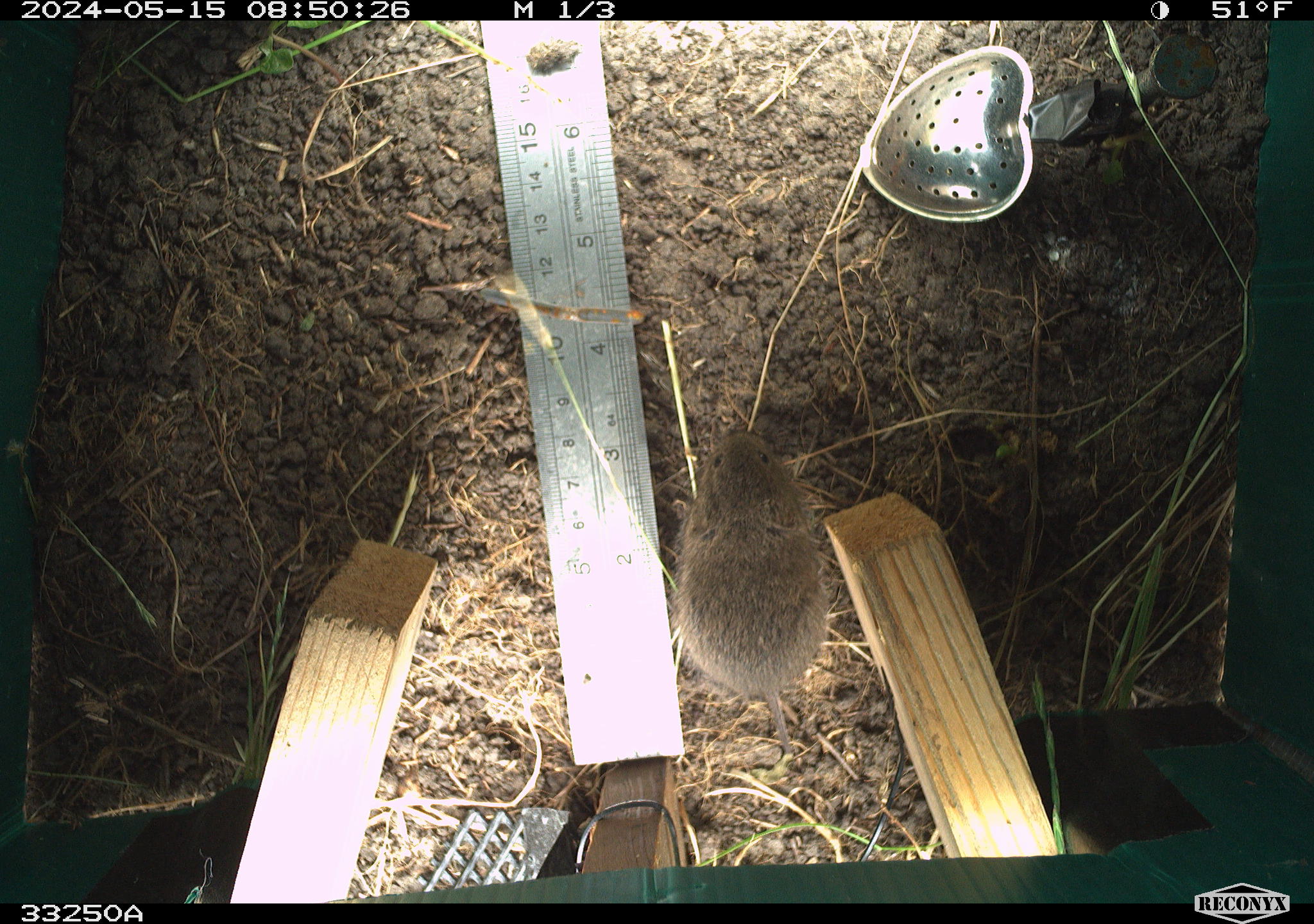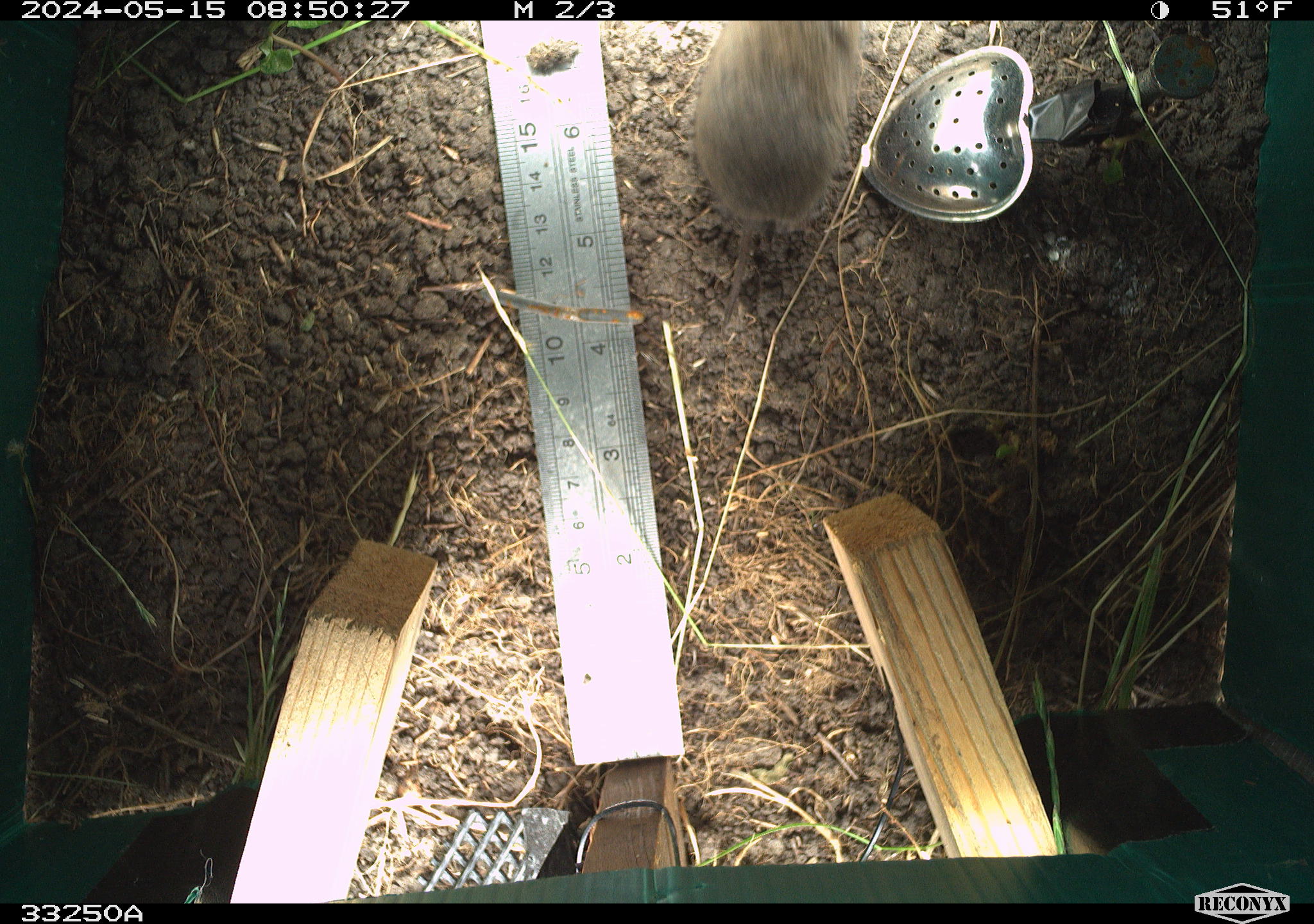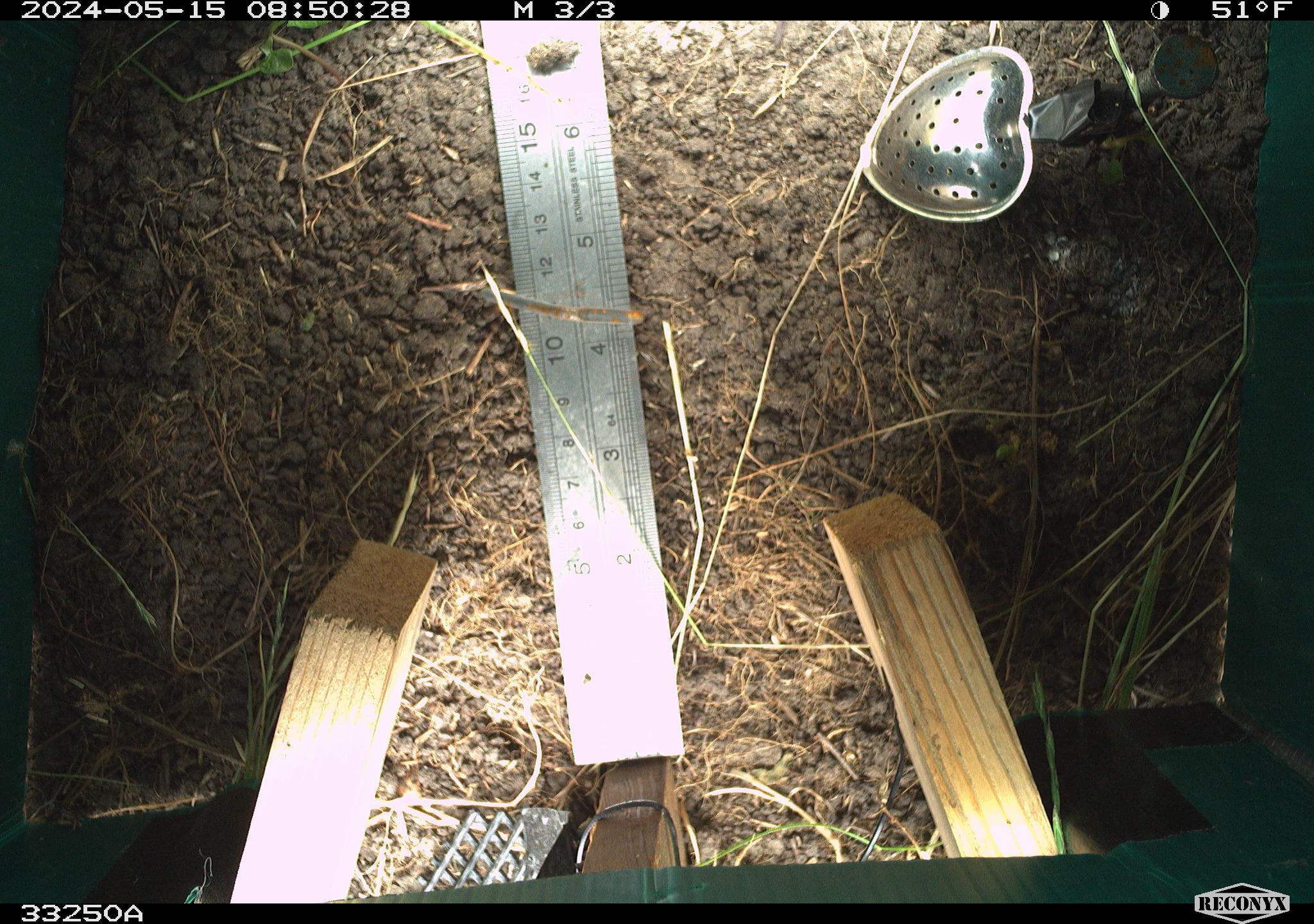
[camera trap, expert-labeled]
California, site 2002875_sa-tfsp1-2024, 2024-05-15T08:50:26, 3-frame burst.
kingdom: Animalia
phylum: Chordata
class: Mammalia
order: Rodentia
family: Cricetidae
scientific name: Arvicolinae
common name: voles, lemmings, and muskrats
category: arvicolinae subfamily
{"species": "arvicolinae subfamily (voles, lemmings, and muskrats) (Arvicolinae)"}